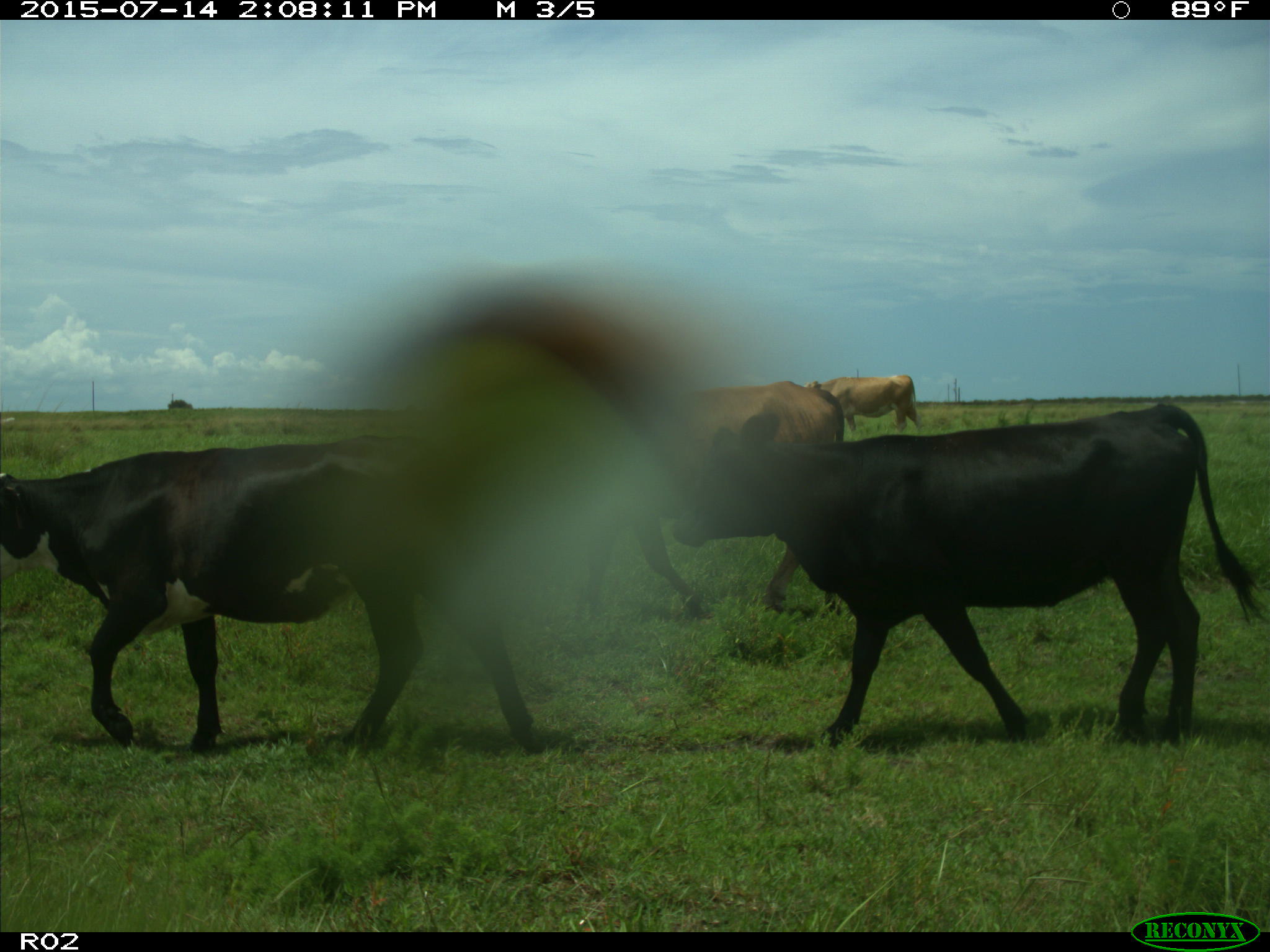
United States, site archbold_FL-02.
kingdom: Animalia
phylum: Chordata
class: Mammalia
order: Artiodactyla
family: Bovidae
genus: Bos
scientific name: Bos taurus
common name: domestic cow